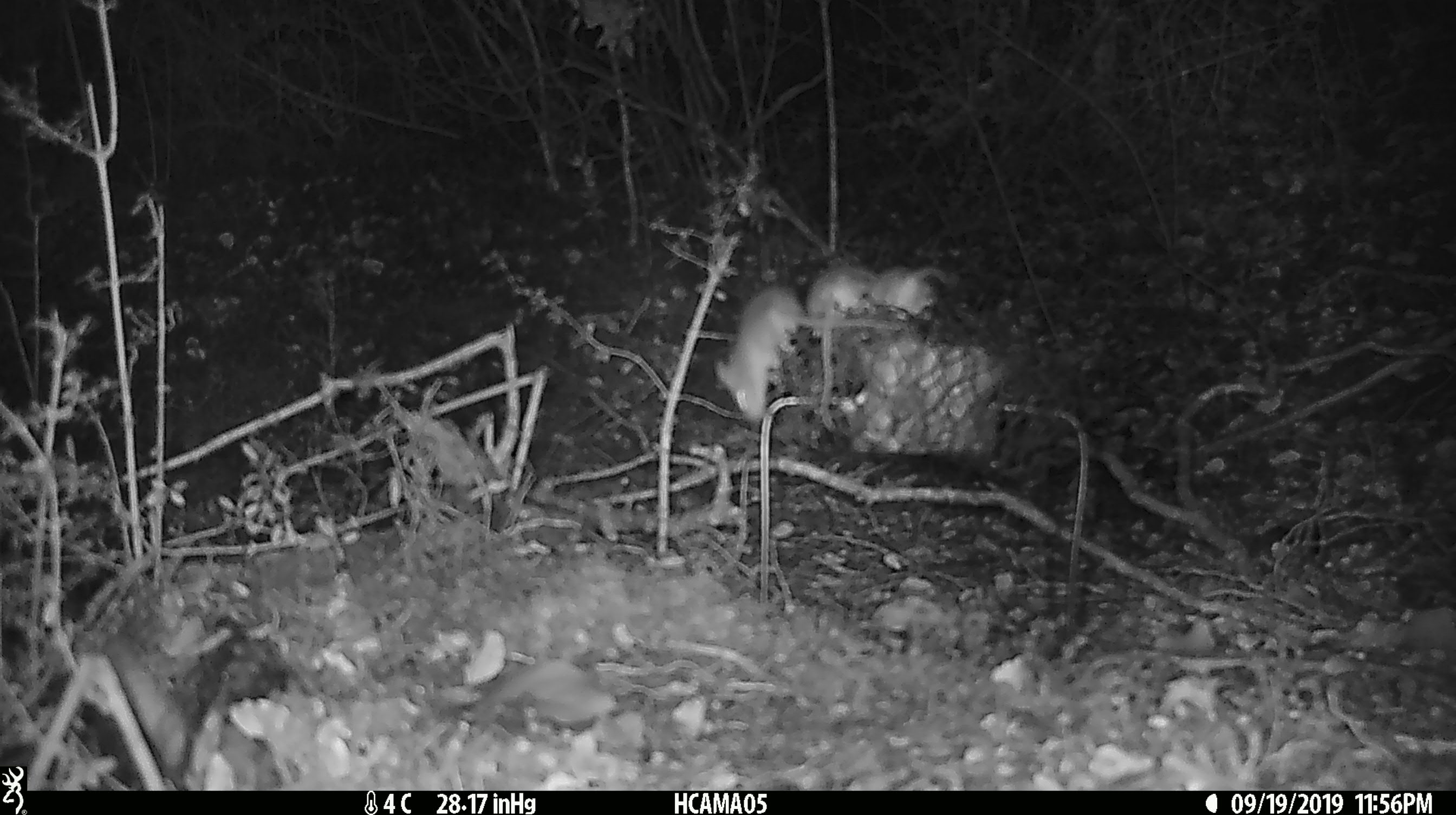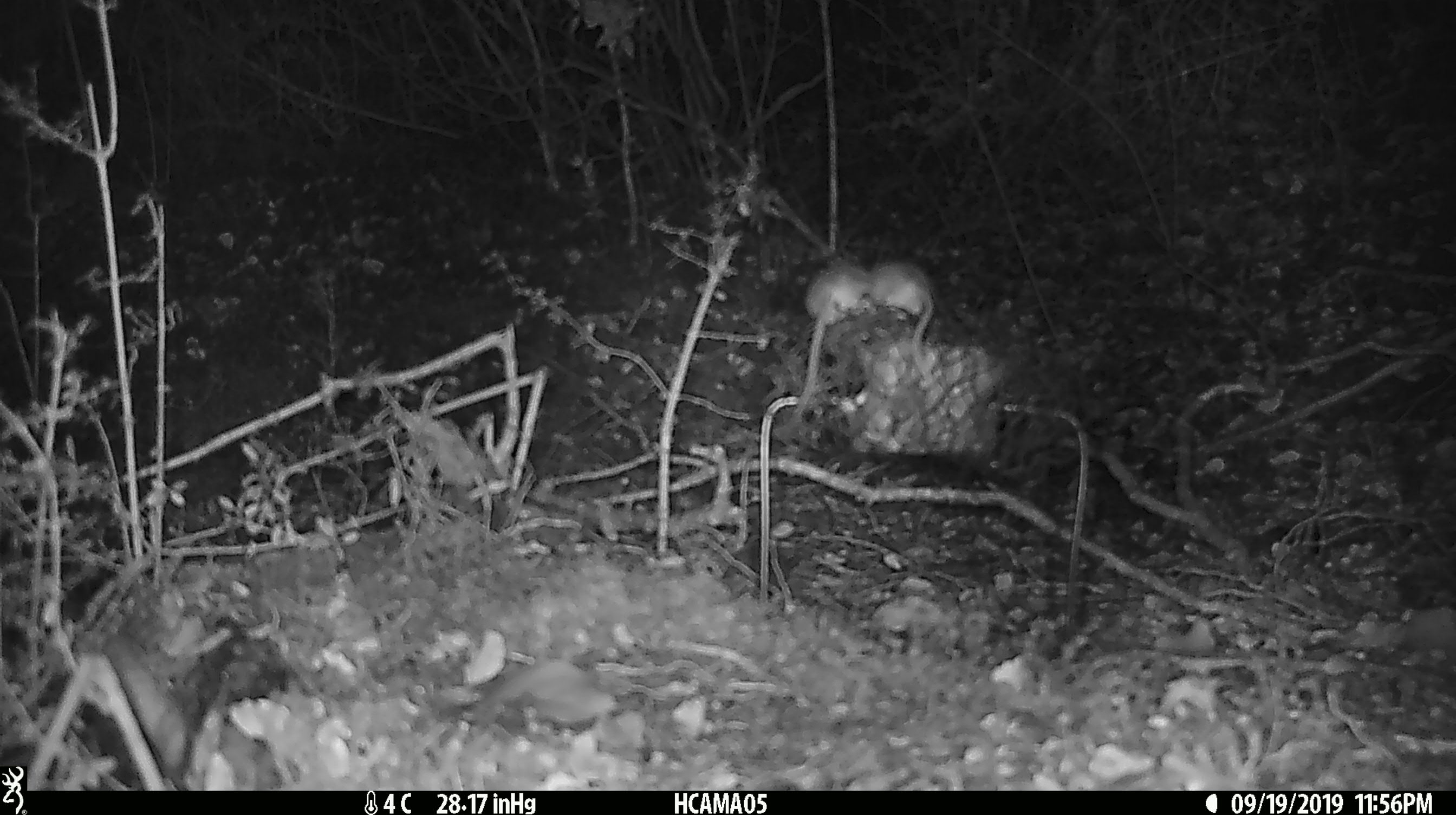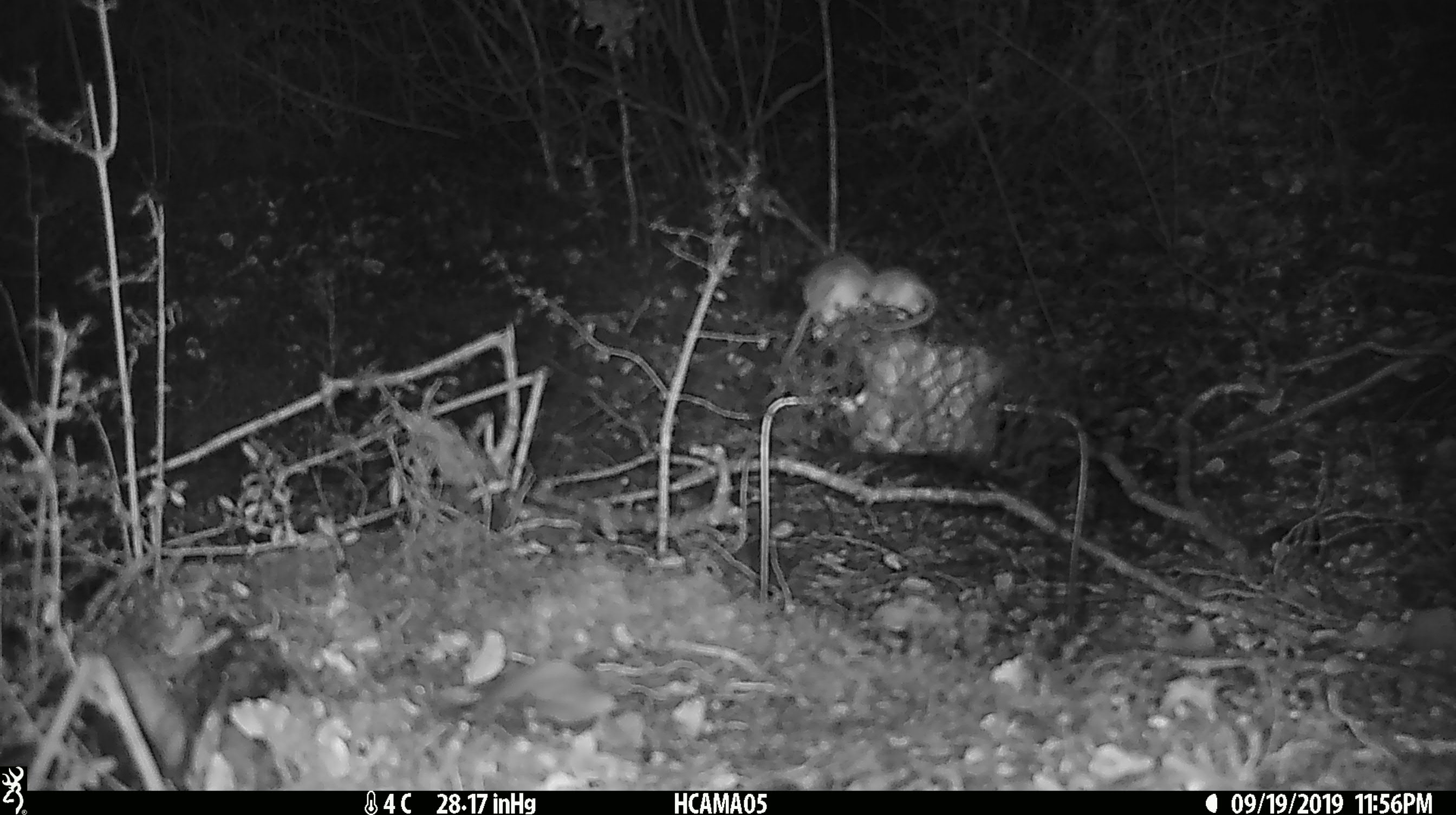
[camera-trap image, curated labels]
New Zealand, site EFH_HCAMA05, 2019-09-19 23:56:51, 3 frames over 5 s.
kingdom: Animalia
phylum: Chordata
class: Mammalia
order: Rodentia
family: Muridae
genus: Mus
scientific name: Mus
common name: mouse